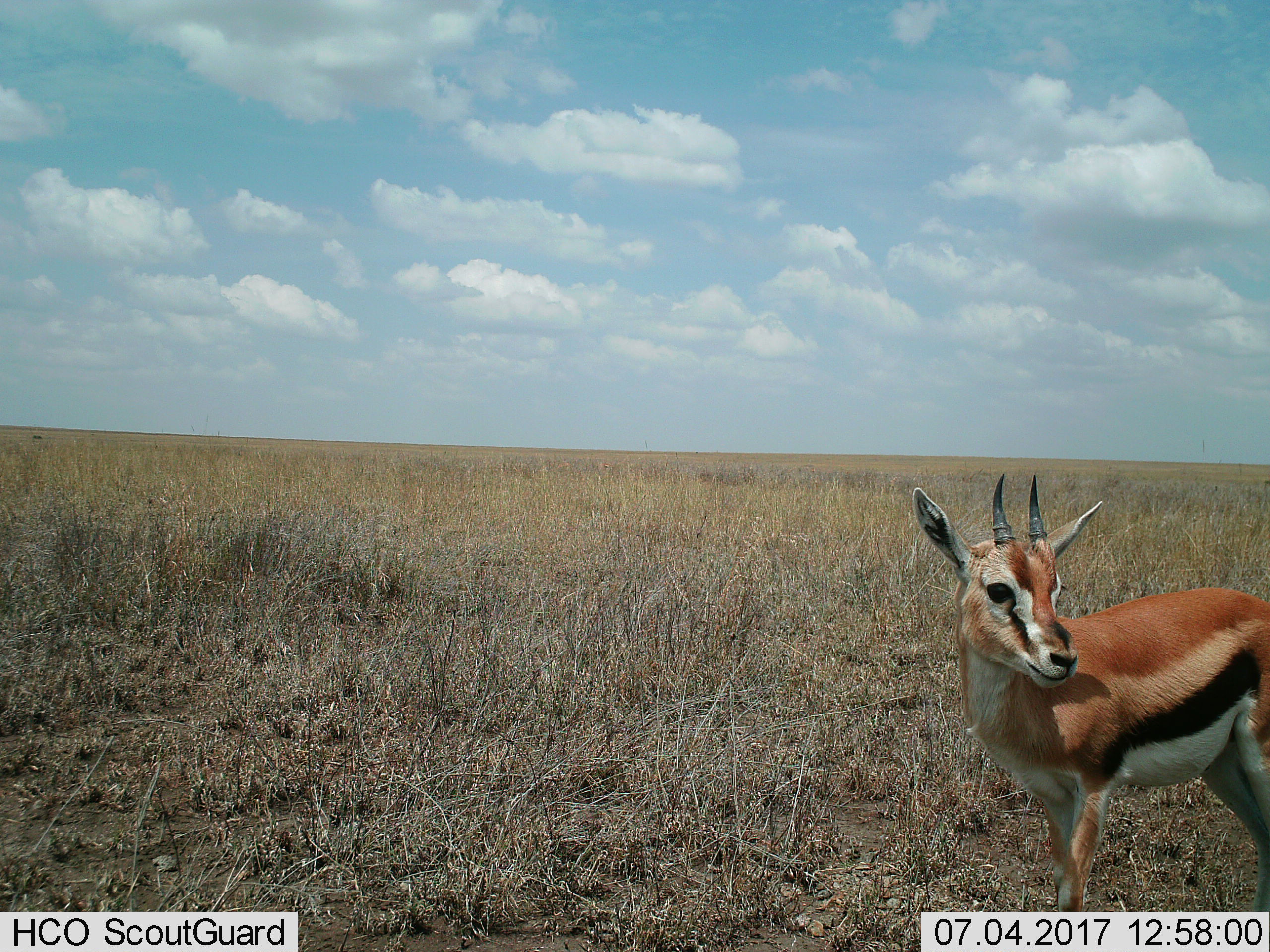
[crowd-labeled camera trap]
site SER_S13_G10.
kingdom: Animalia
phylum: Chordata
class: Mammalia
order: Artiodactyla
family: Bovidae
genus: Eudorcas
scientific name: Eudorcas thomsonii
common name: thomson's gazelle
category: gazellethomsons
Gazellethomsons (thomson's gazelle) (Eudorcas thomsonii), count 1. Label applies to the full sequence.